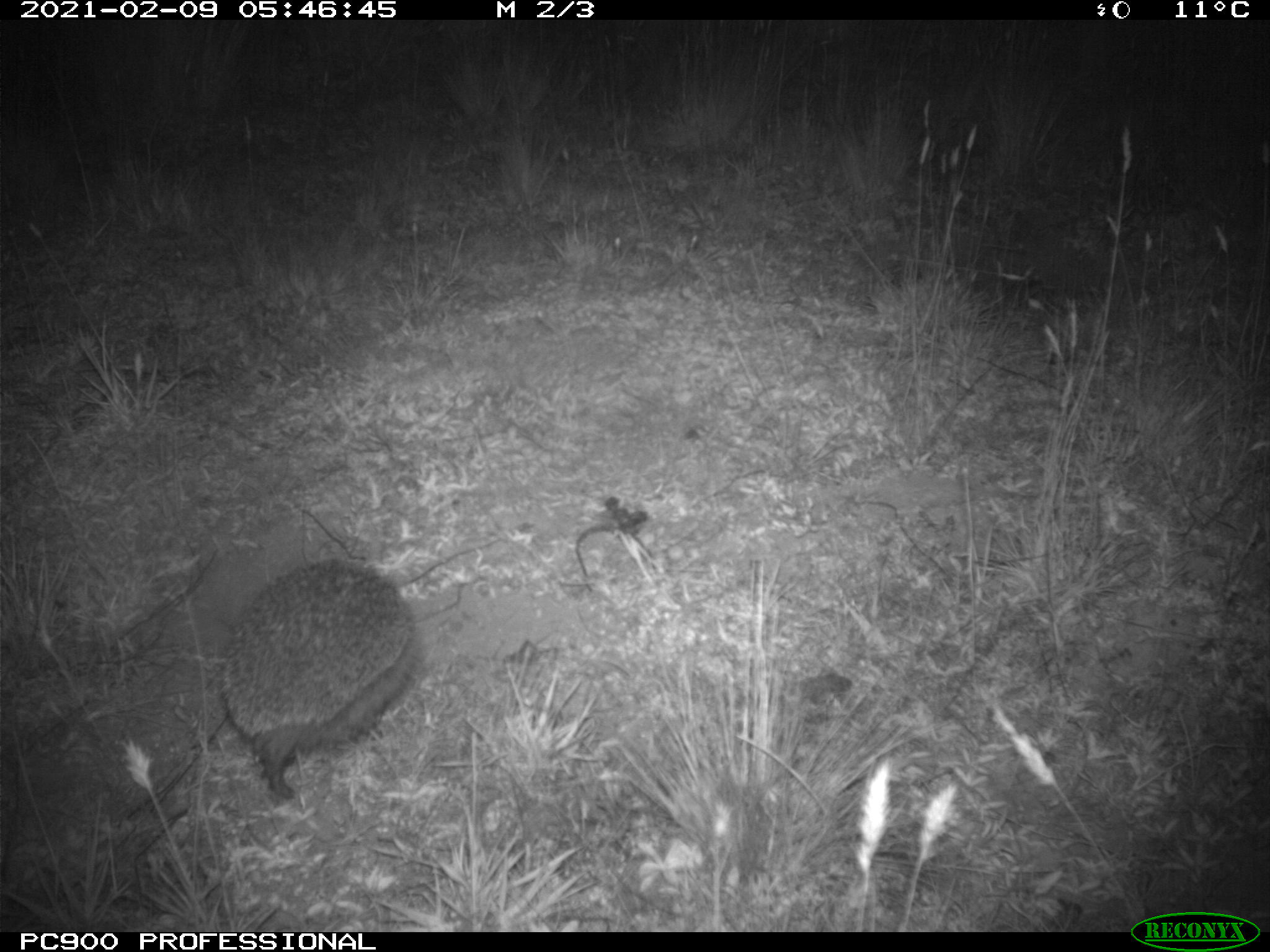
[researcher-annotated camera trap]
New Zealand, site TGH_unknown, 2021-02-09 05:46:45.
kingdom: Animalia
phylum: Chordata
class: Mammalia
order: Eulipotyphla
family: Erinaceidae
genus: Erinaceus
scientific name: Erinaceus europaeus europaeus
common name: european hedgehog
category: hedgehog